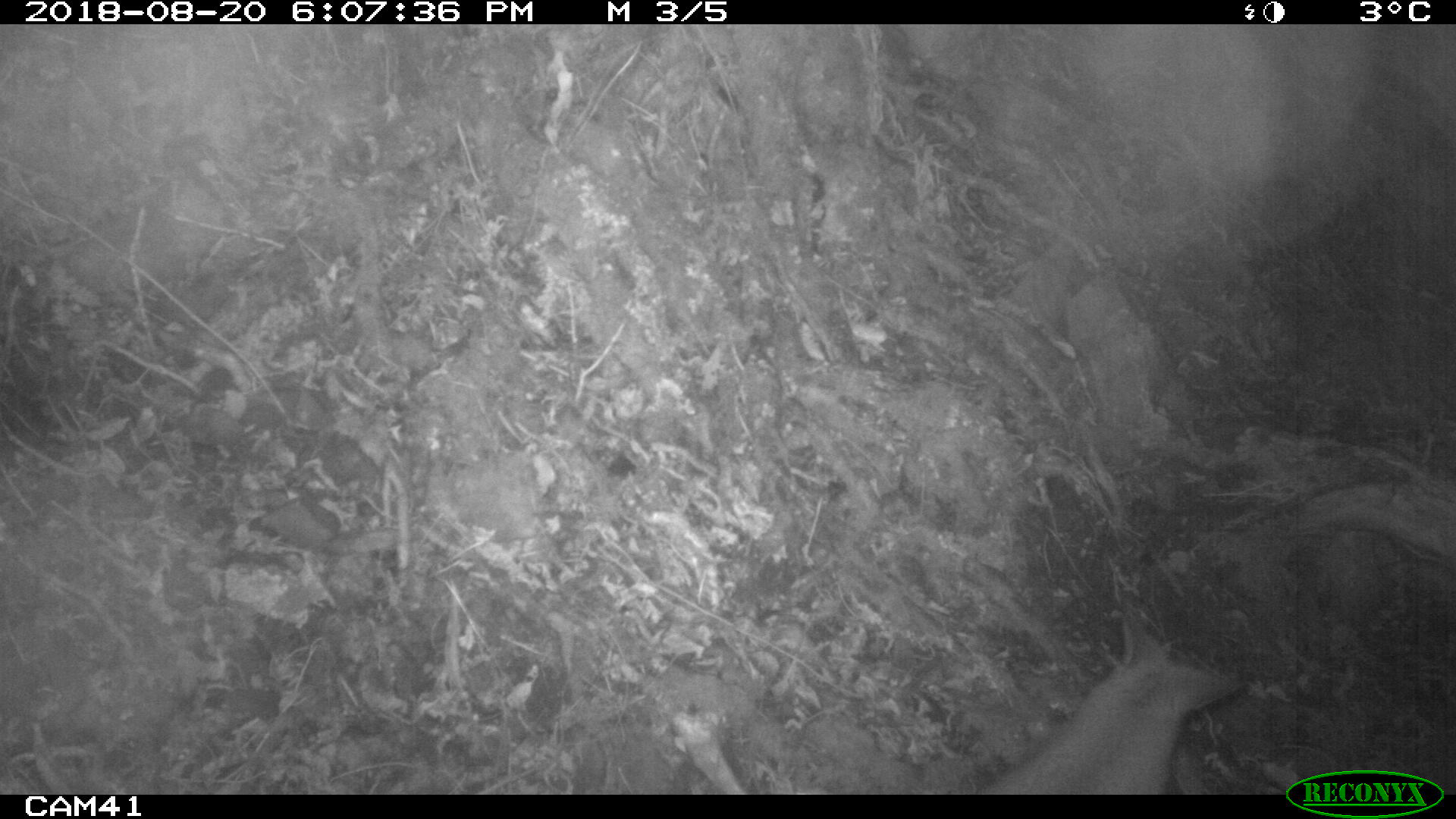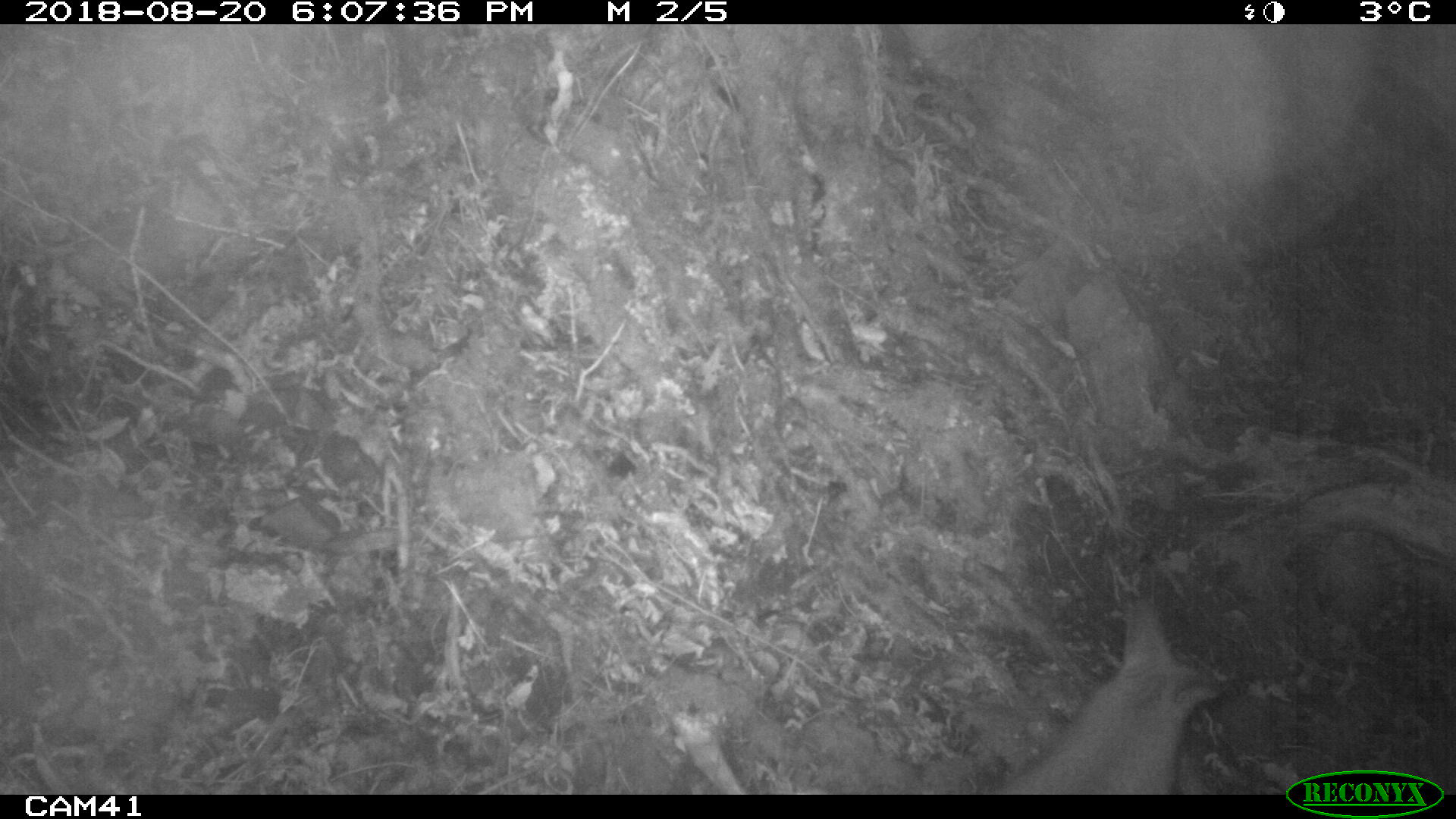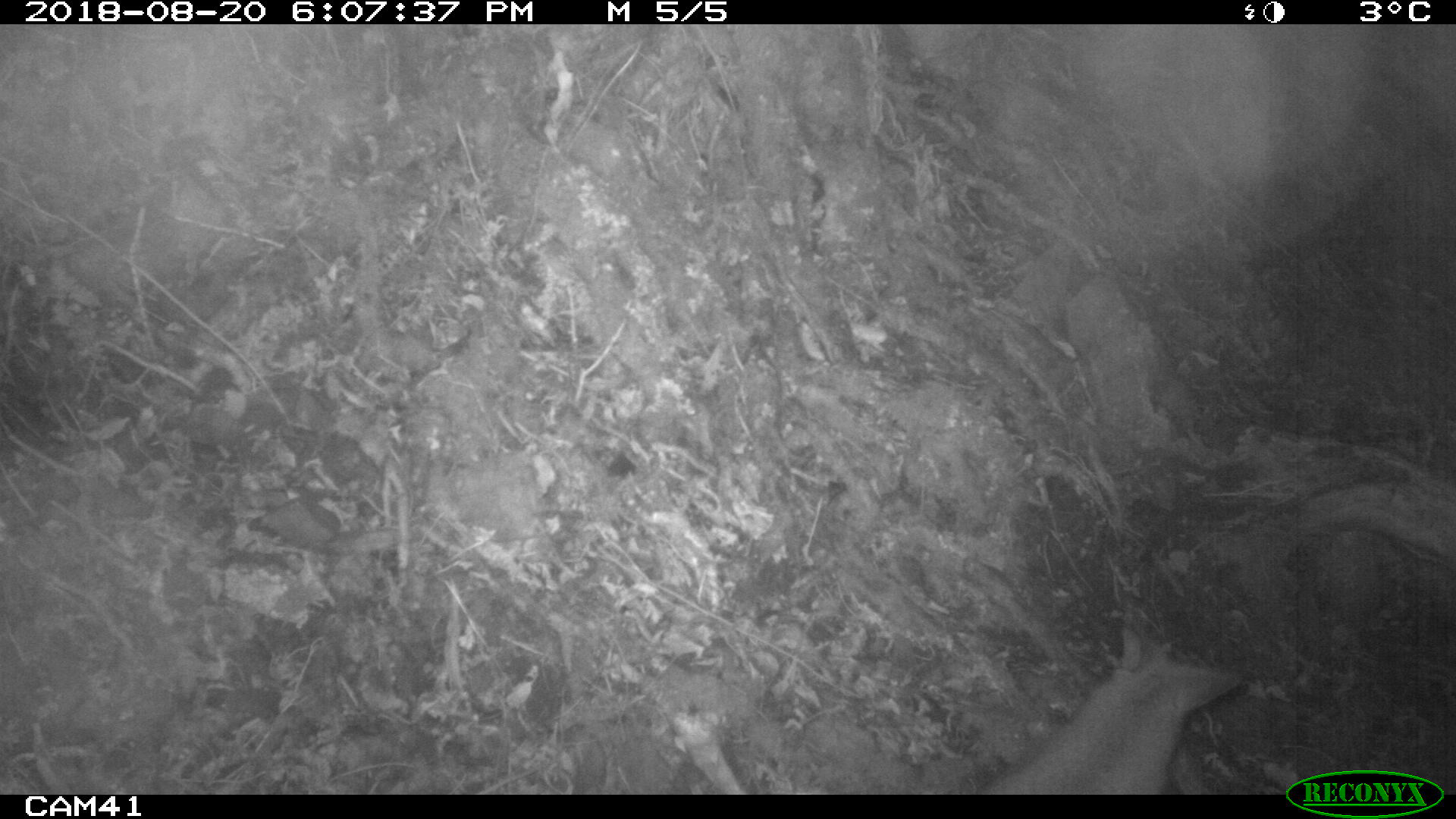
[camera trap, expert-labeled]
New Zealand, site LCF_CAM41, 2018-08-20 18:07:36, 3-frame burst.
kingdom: Animalia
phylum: Chordata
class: Mammalia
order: Diprotodontia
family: Macropodidae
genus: Notamacropus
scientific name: Notamacropus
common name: wallaby